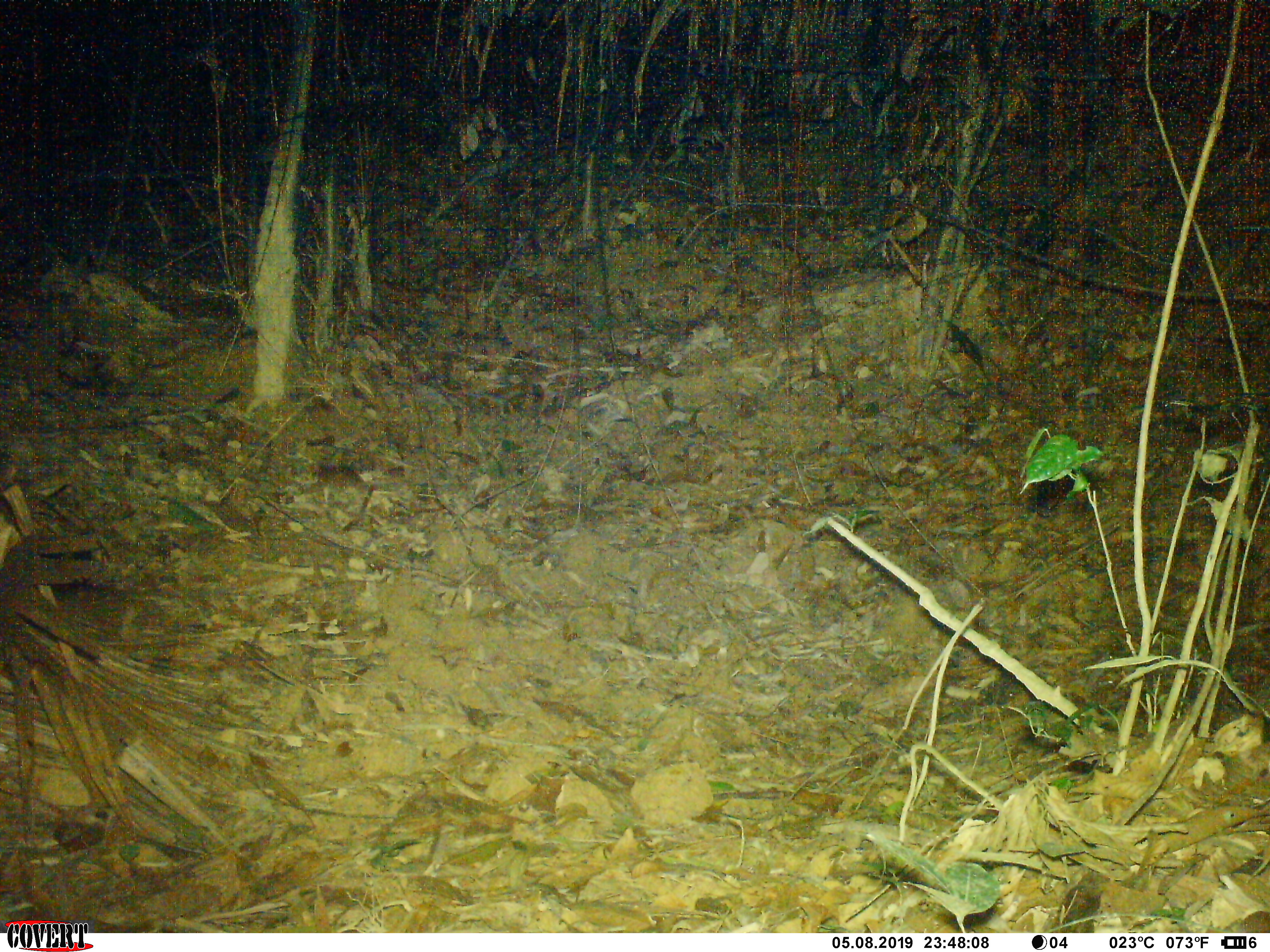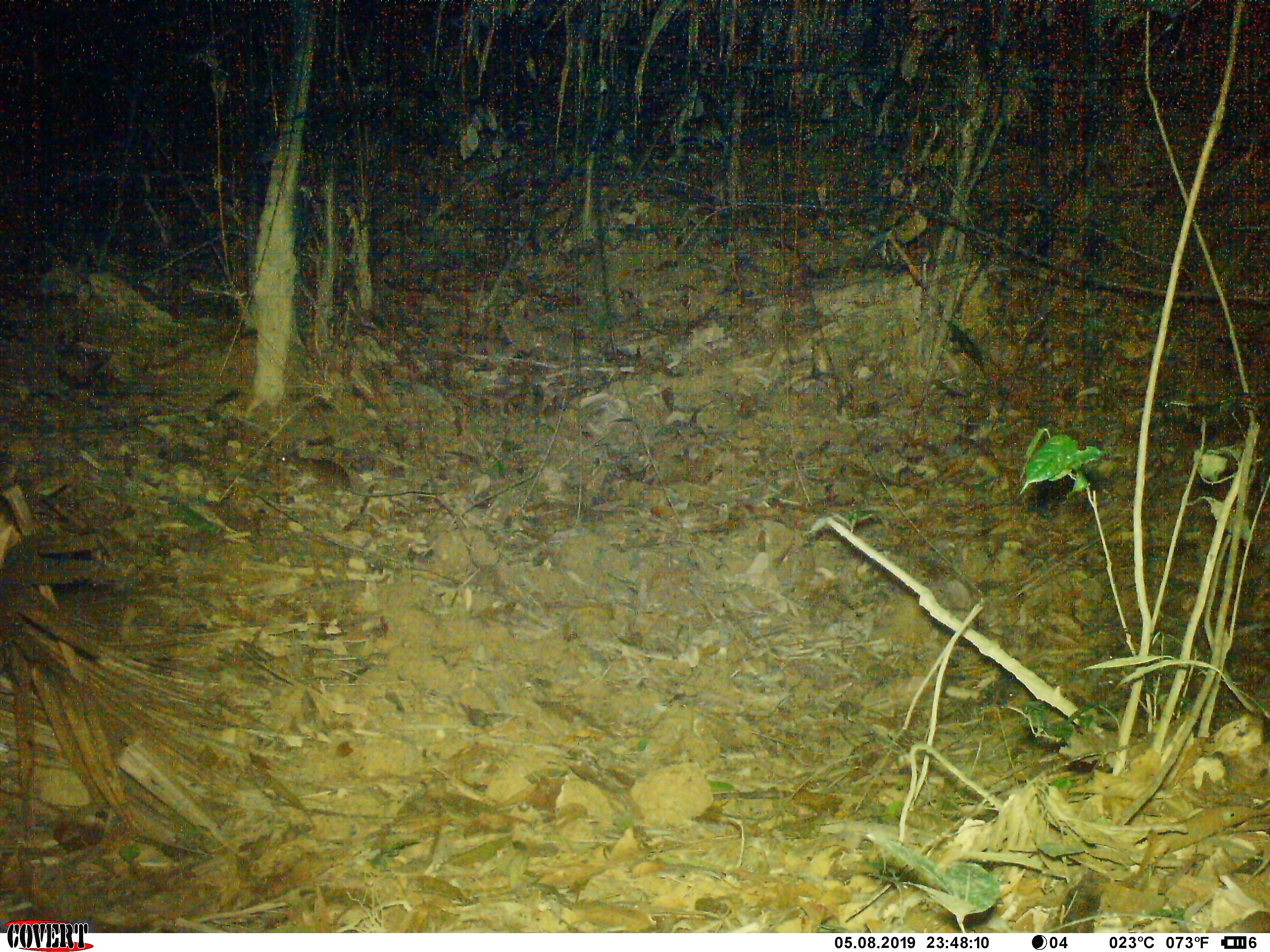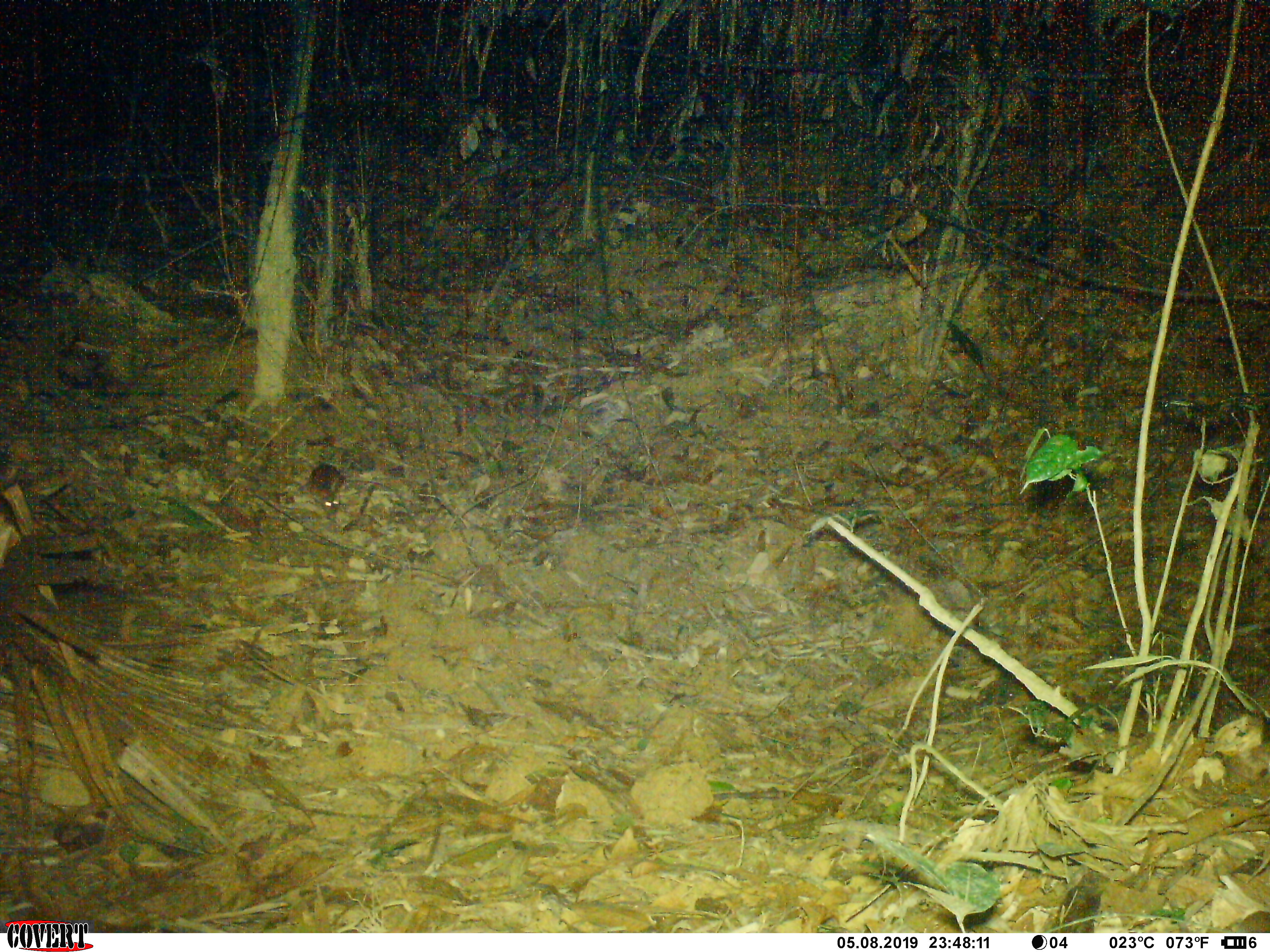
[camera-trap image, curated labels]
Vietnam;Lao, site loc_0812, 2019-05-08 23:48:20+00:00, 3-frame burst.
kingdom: Animalia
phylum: Chordata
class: Mammalia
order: Rodentia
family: Muridae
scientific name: Muridae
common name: old-world mice and rats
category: unidentified murid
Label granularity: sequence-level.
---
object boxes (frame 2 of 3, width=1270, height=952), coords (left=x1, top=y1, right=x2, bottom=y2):
unidentified murid: (left=280, top=453, right=441, bottom=497)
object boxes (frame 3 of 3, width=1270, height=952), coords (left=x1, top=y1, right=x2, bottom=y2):
unidentified murid: (left=309, top=464, right=385, bottom=511)